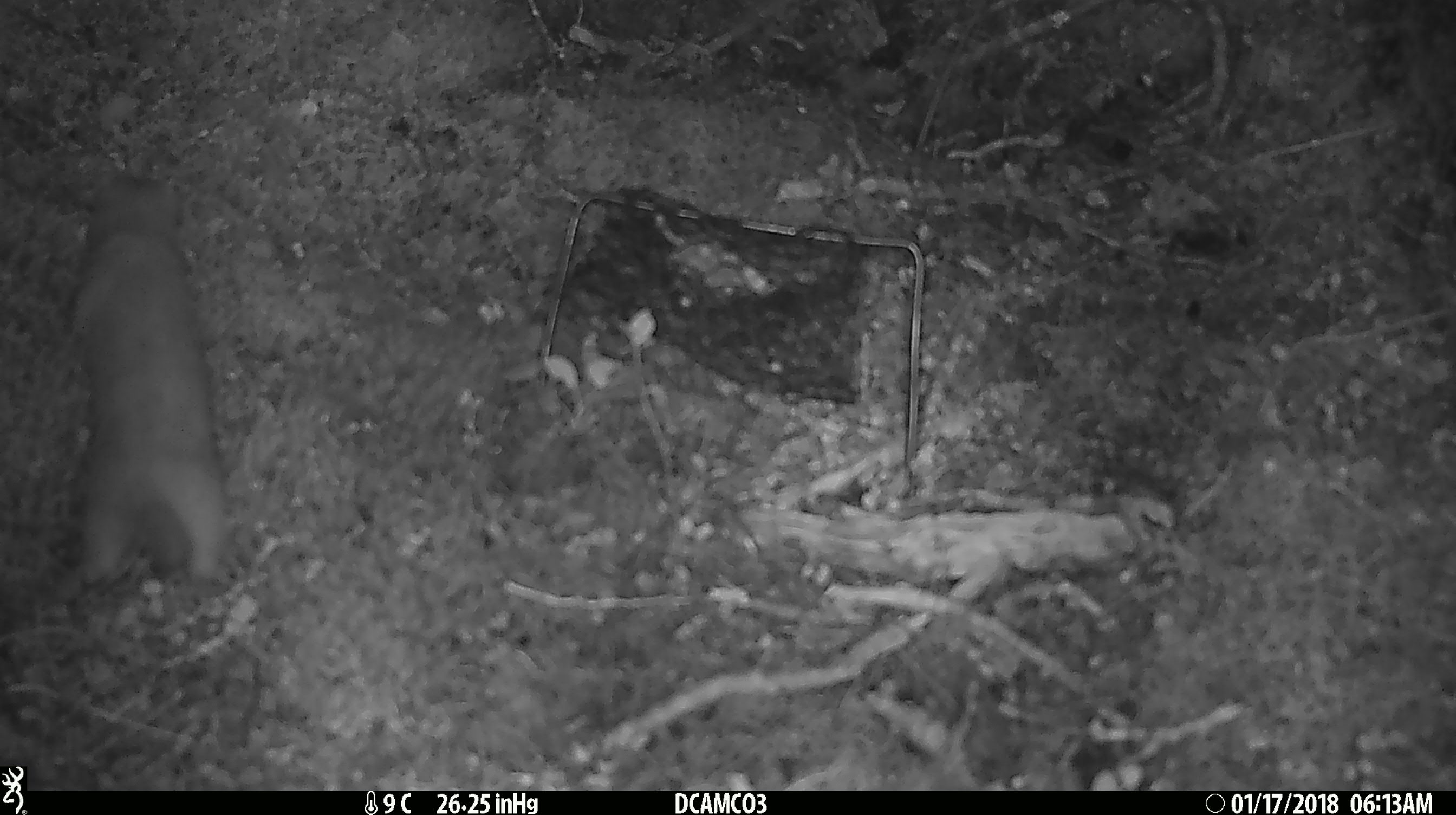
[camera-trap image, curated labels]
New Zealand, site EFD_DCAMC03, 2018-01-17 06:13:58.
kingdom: Animalia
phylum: Chordata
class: Mammalia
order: Carnivora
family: Mustelidae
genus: Mustela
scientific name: Mustela nivalis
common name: least weasel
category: weasel